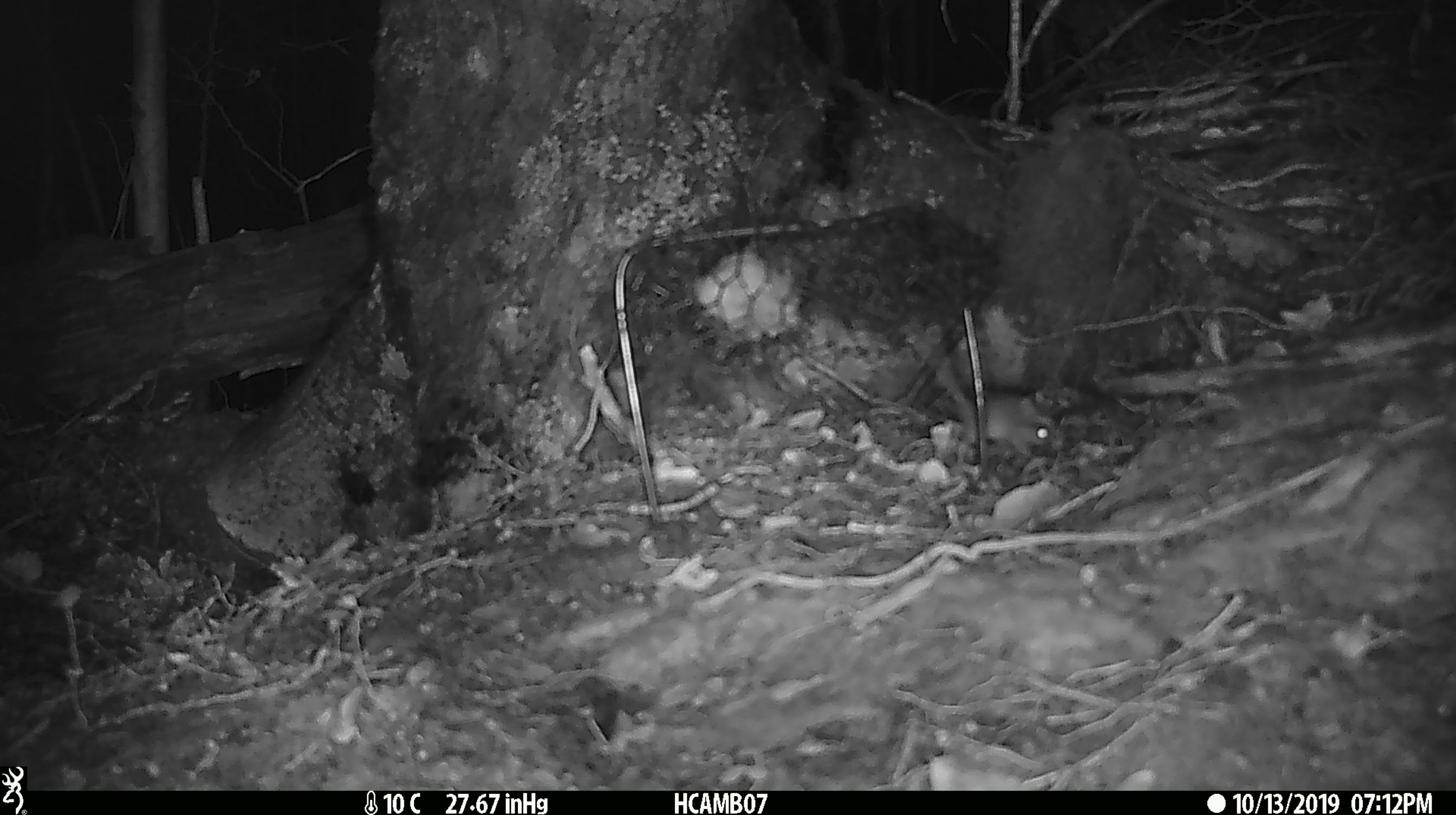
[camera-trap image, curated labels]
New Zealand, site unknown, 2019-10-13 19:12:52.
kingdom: Animalia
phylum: Chordata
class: Mammalia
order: Rodentia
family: Muridae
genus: Mus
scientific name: Mus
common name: mouse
Mouse (Mus).